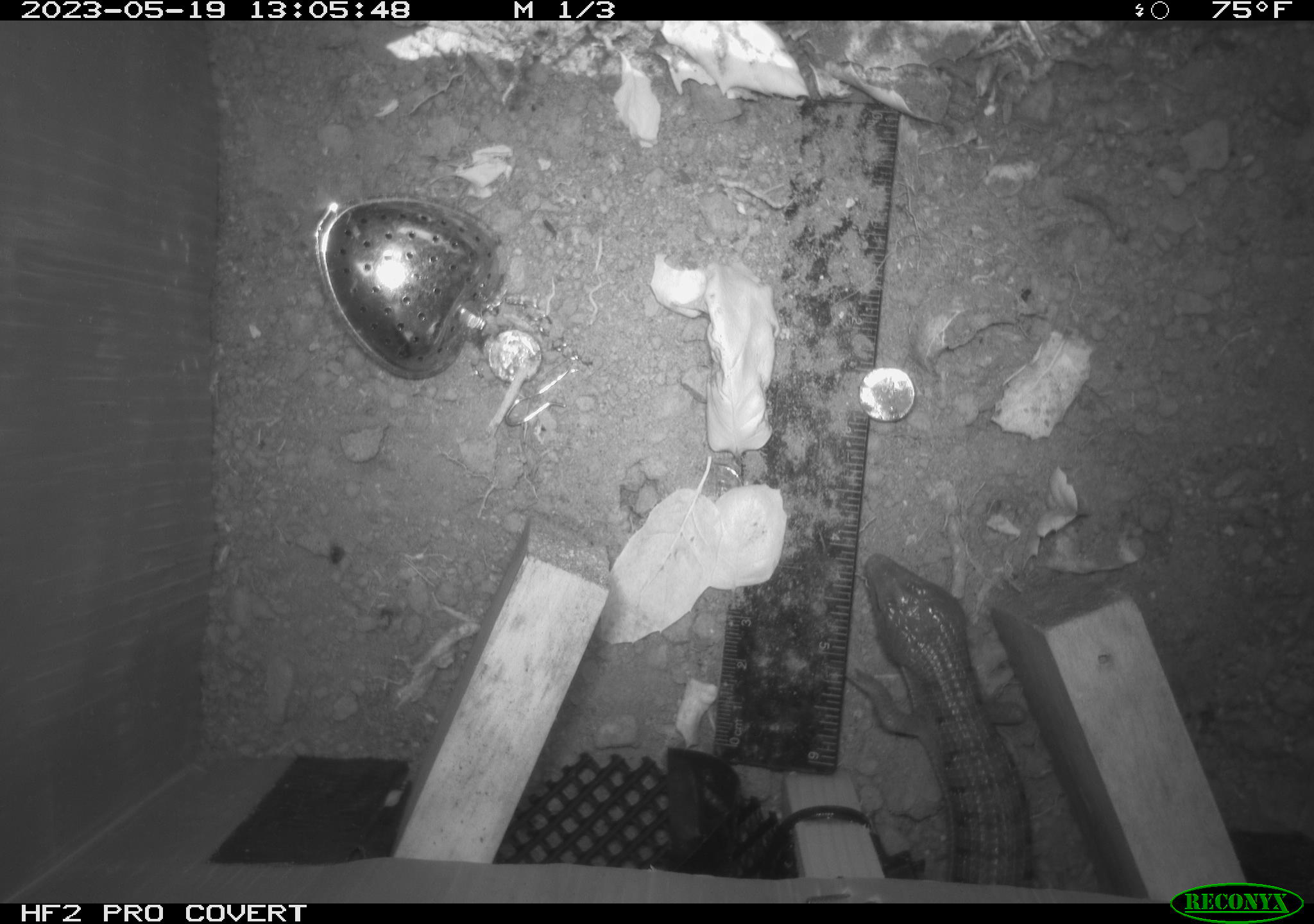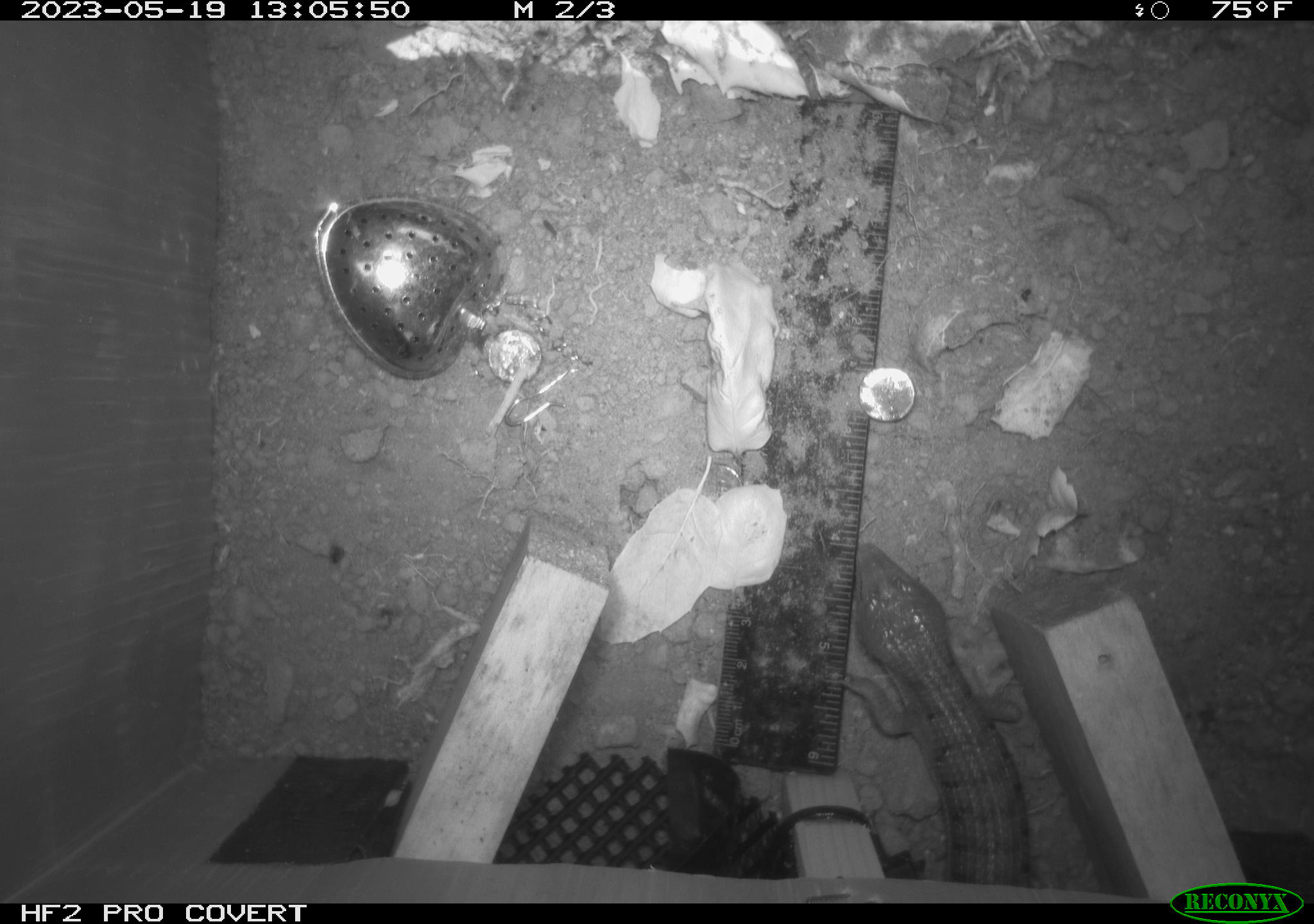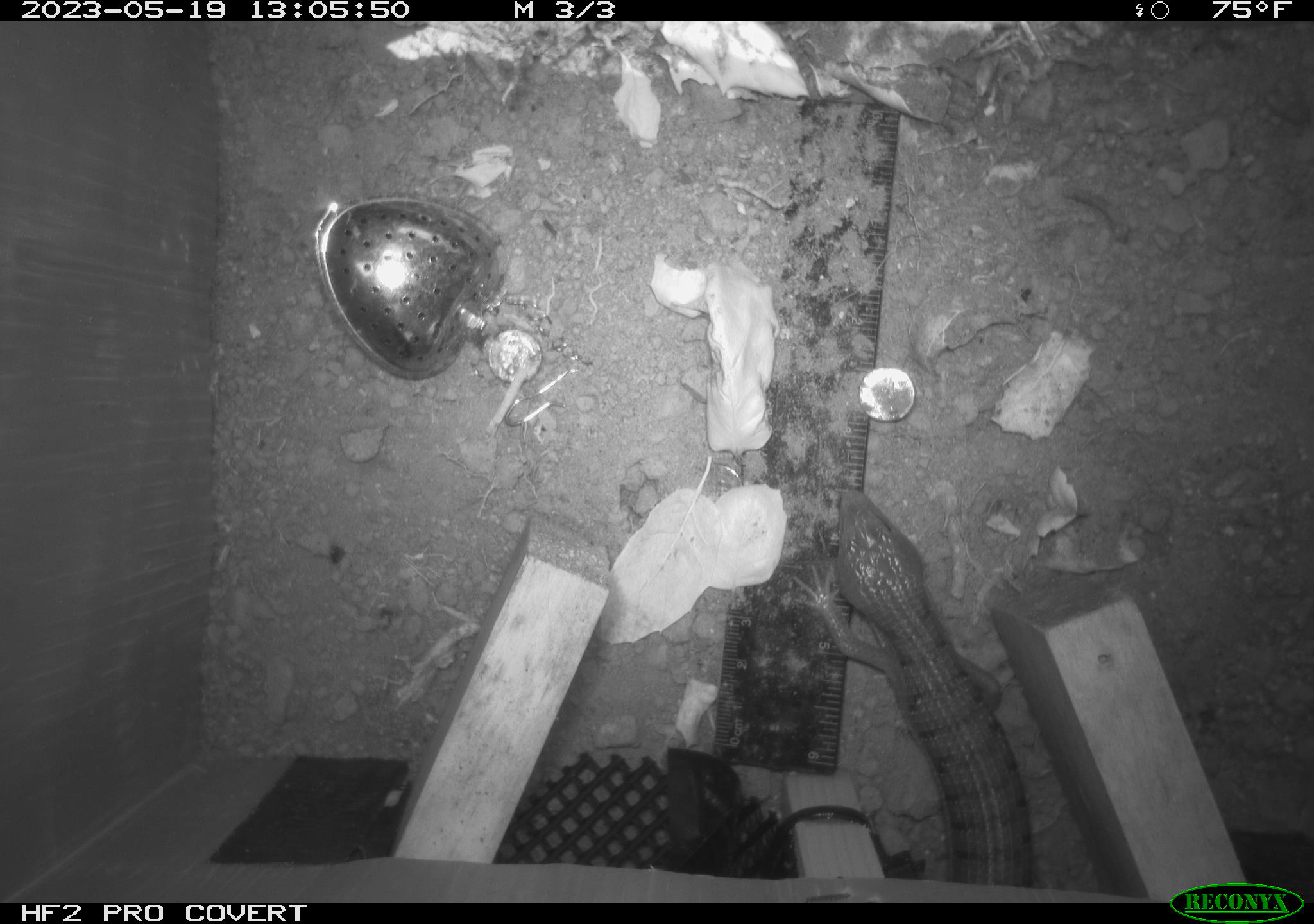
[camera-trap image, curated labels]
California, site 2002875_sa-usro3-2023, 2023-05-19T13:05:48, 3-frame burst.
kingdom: Animalia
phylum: Chordata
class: Reptilia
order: Squamata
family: Anguidae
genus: Elgaria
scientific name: Elgaria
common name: alligator lizards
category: elgaria species